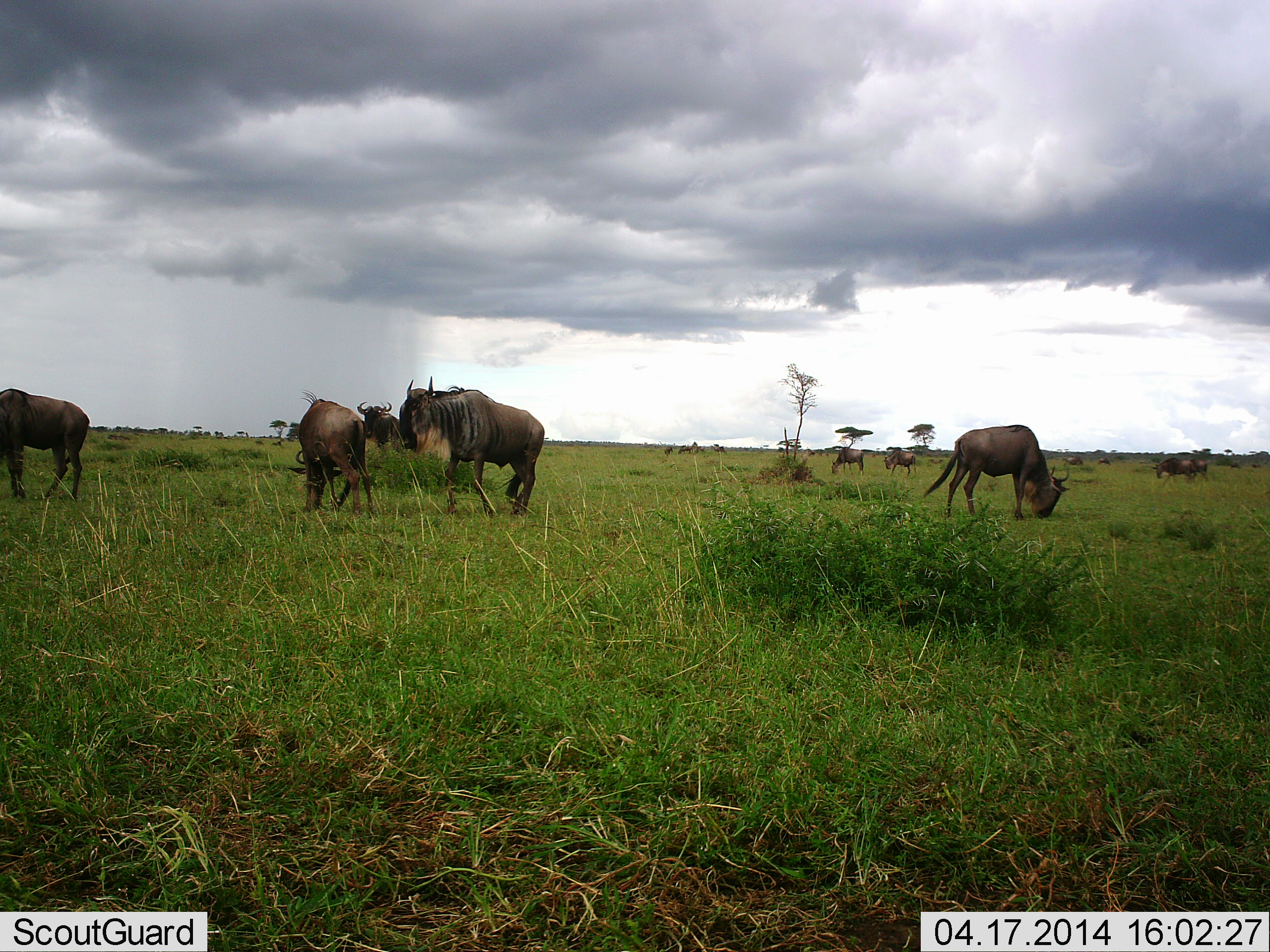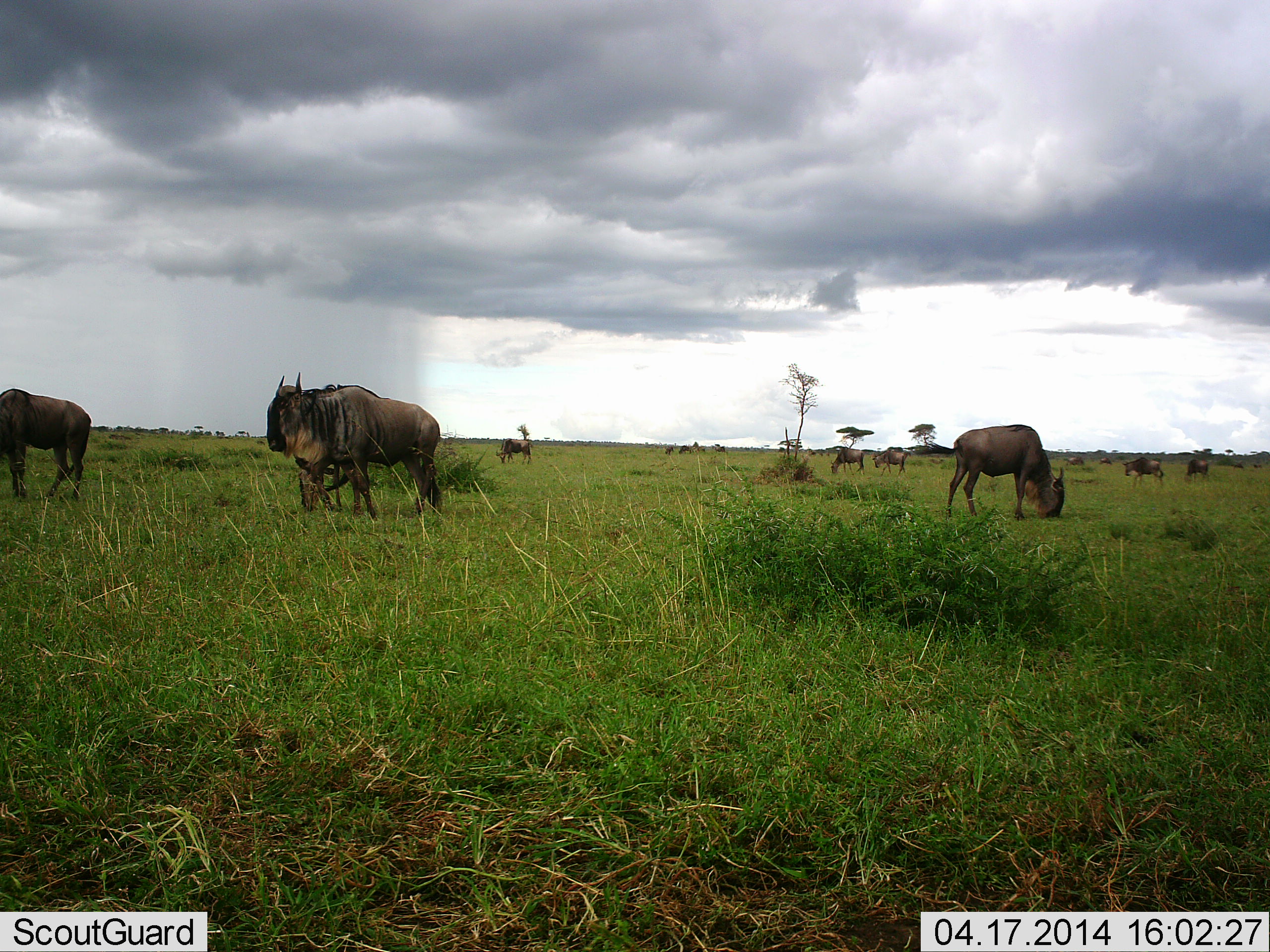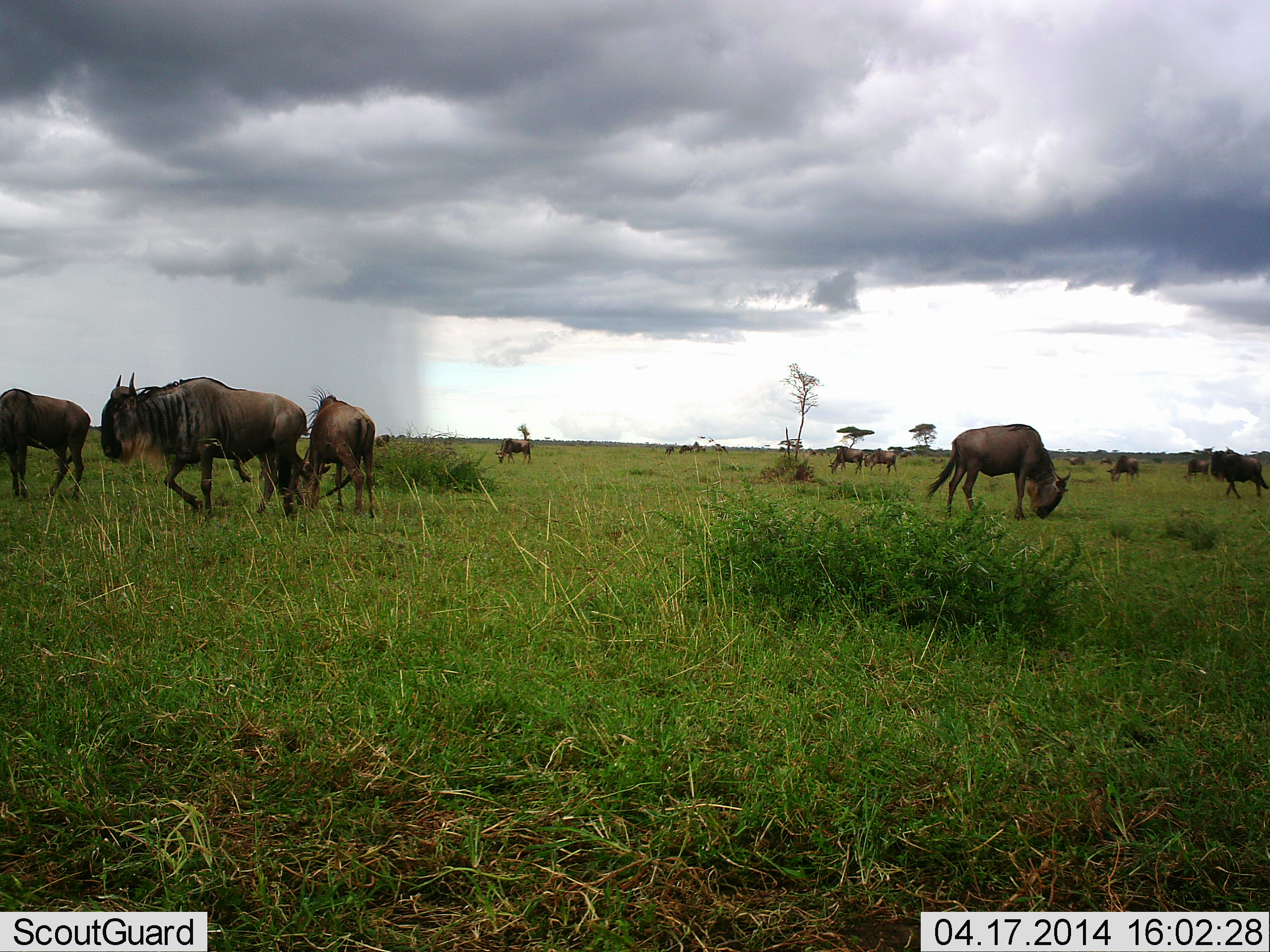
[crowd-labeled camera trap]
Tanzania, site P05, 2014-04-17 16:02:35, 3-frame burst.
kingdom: Animalia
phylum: Chordata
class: Mammalia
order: Artiodactyla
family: Bovidae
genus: Connochaetes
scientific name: Connochaetes taurinus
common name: blue wildebeest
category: wildebeest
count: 10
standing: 91%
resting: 0%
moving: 36%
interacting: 0%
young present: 9%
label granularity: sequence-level